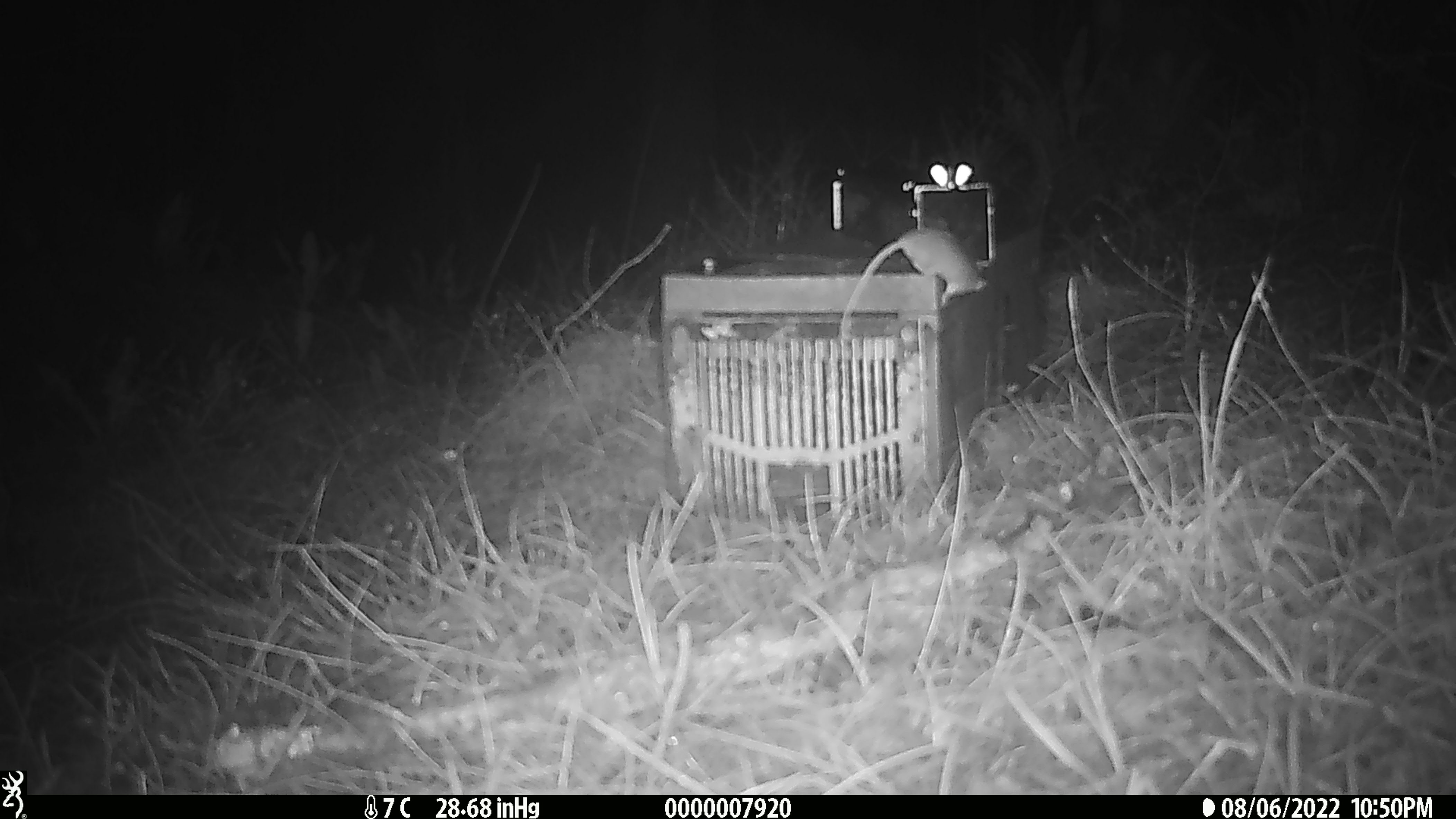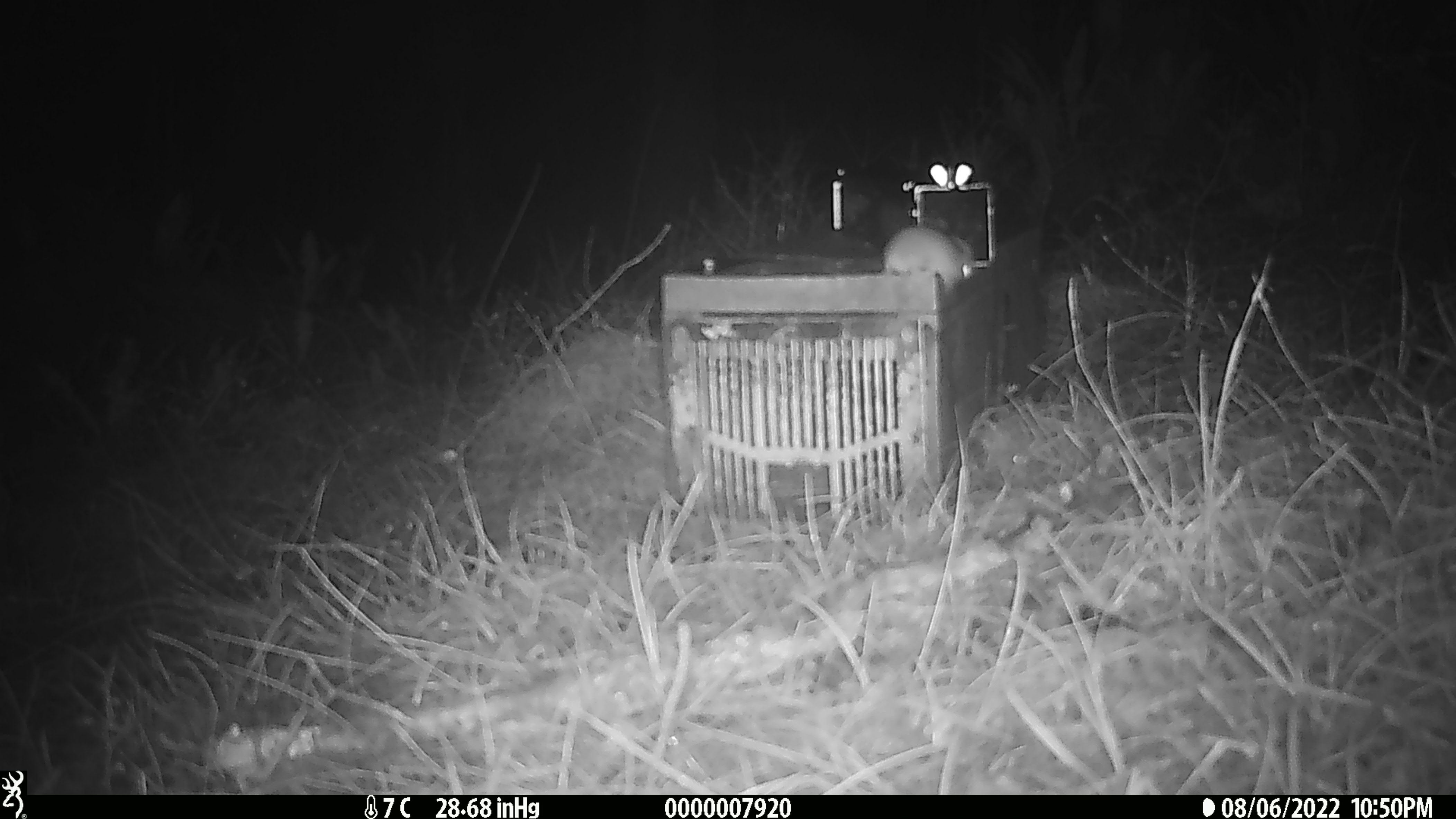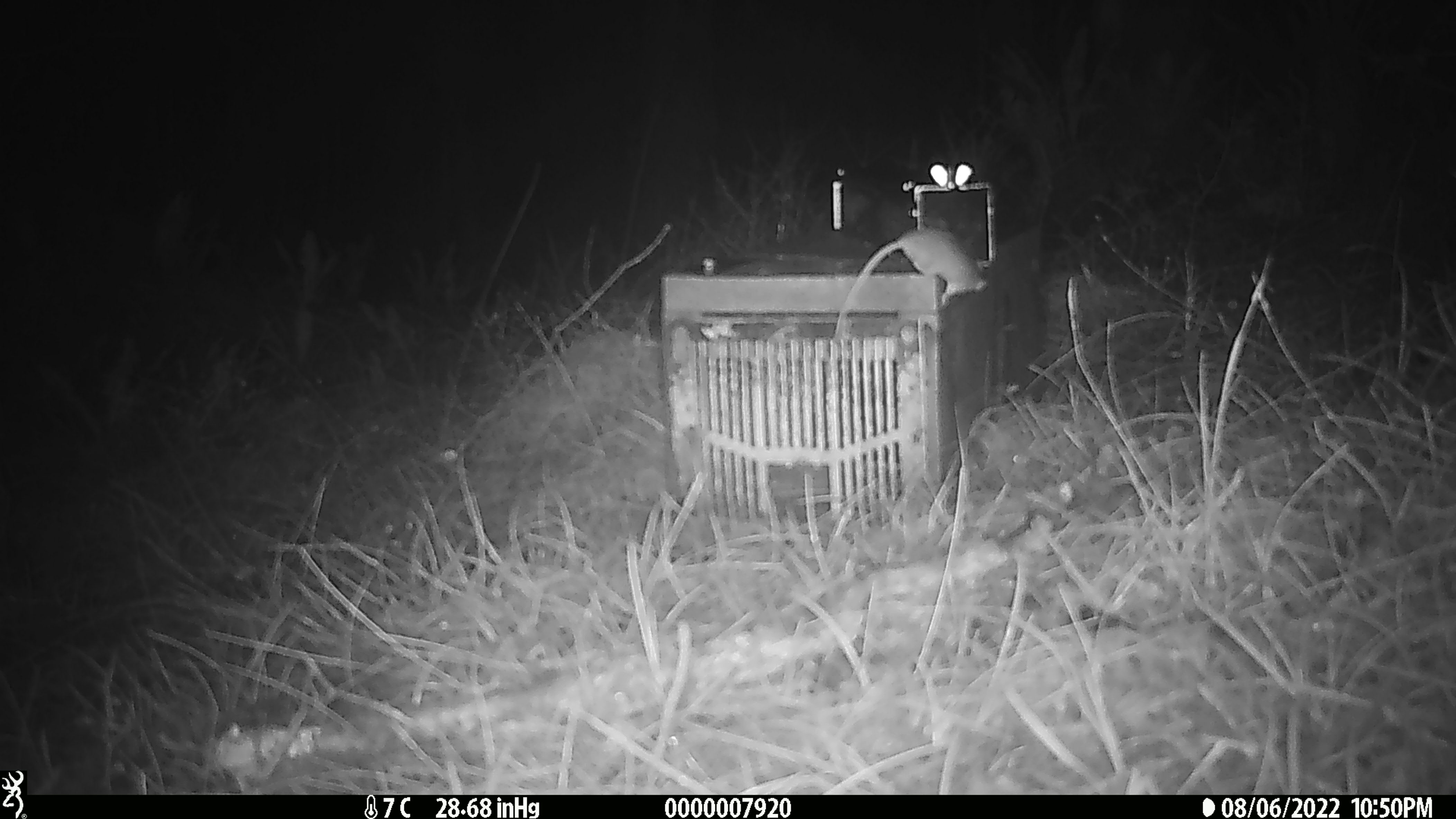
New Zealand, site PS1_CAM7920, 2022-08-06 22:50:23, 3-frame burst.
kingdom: Animalia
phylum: Chordata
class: Mammalia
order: Rodentia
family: Muridae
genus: Mus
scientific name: Mus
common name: mouse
Mouse (Mus).